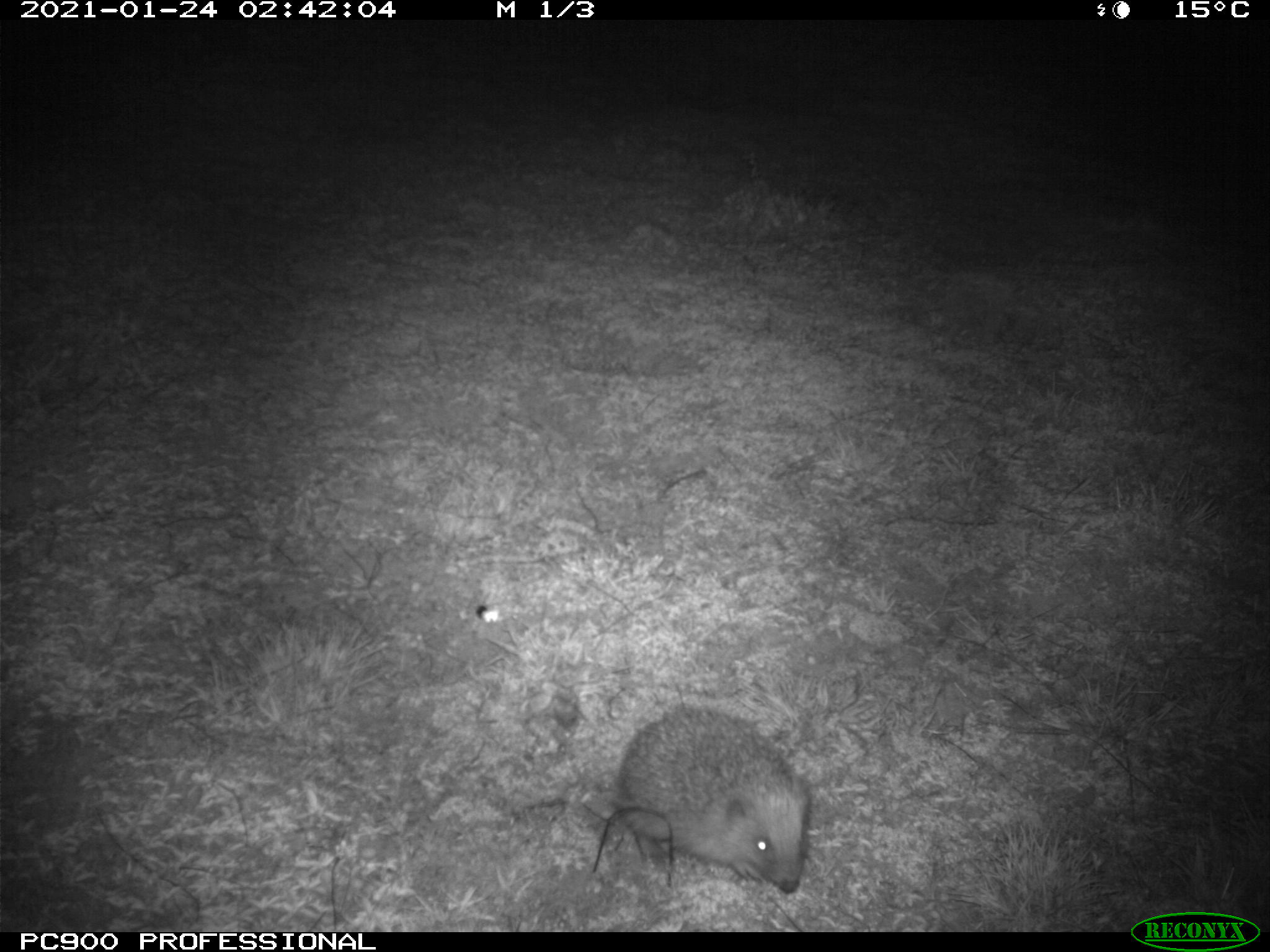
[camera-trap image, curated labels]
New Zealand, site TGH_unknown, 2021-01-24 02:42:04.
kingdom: Animalia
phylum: Chordata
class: Mammalia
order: Eulipotyphla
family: Erinaceidae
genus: Erinaceus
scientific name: Erinaceus europaeus europaeus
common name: european hedgehog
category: hedgehog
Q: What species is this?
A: Hedgehog (european hedgehog) (Erinaceus europaeus europaeus).